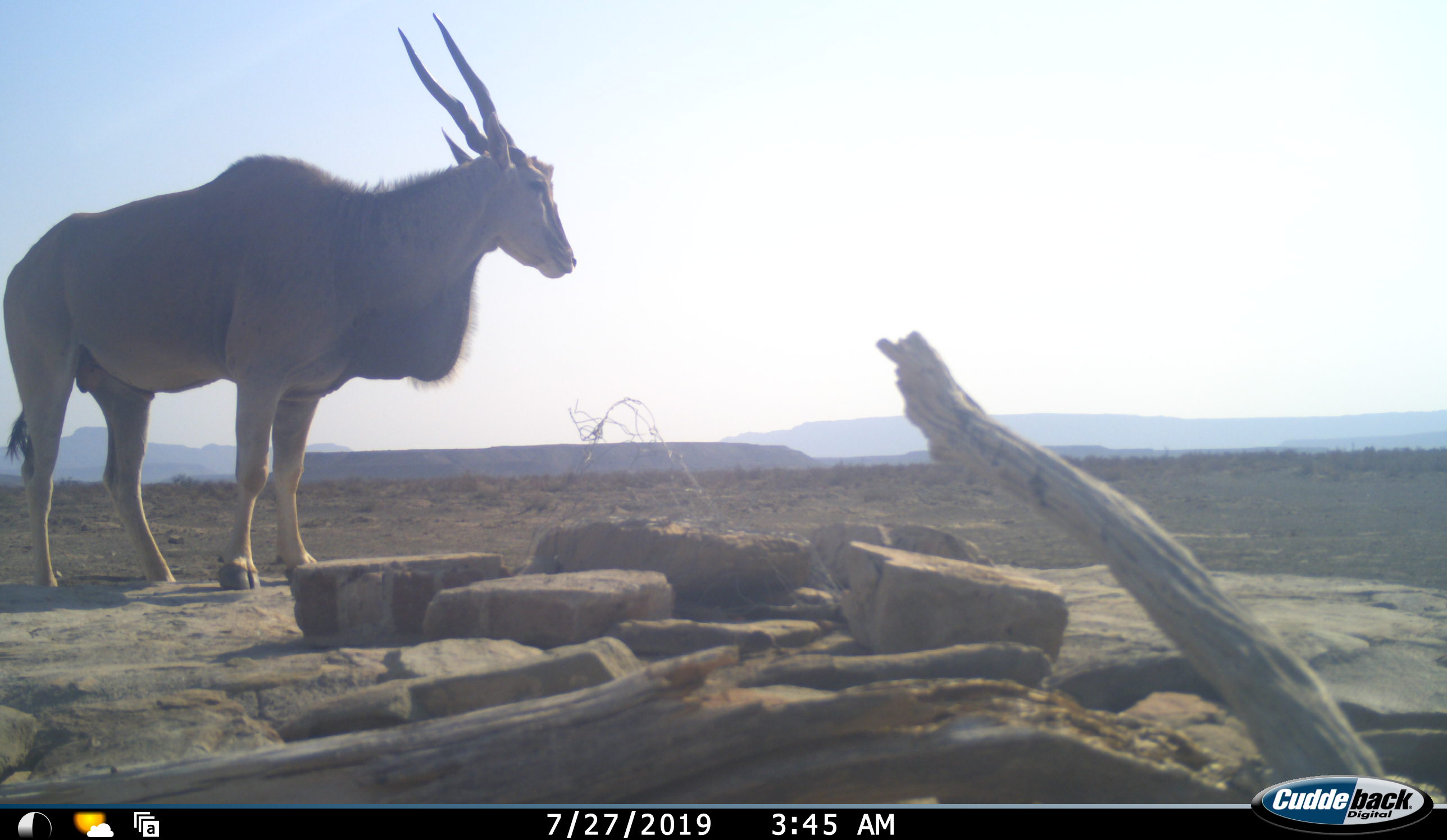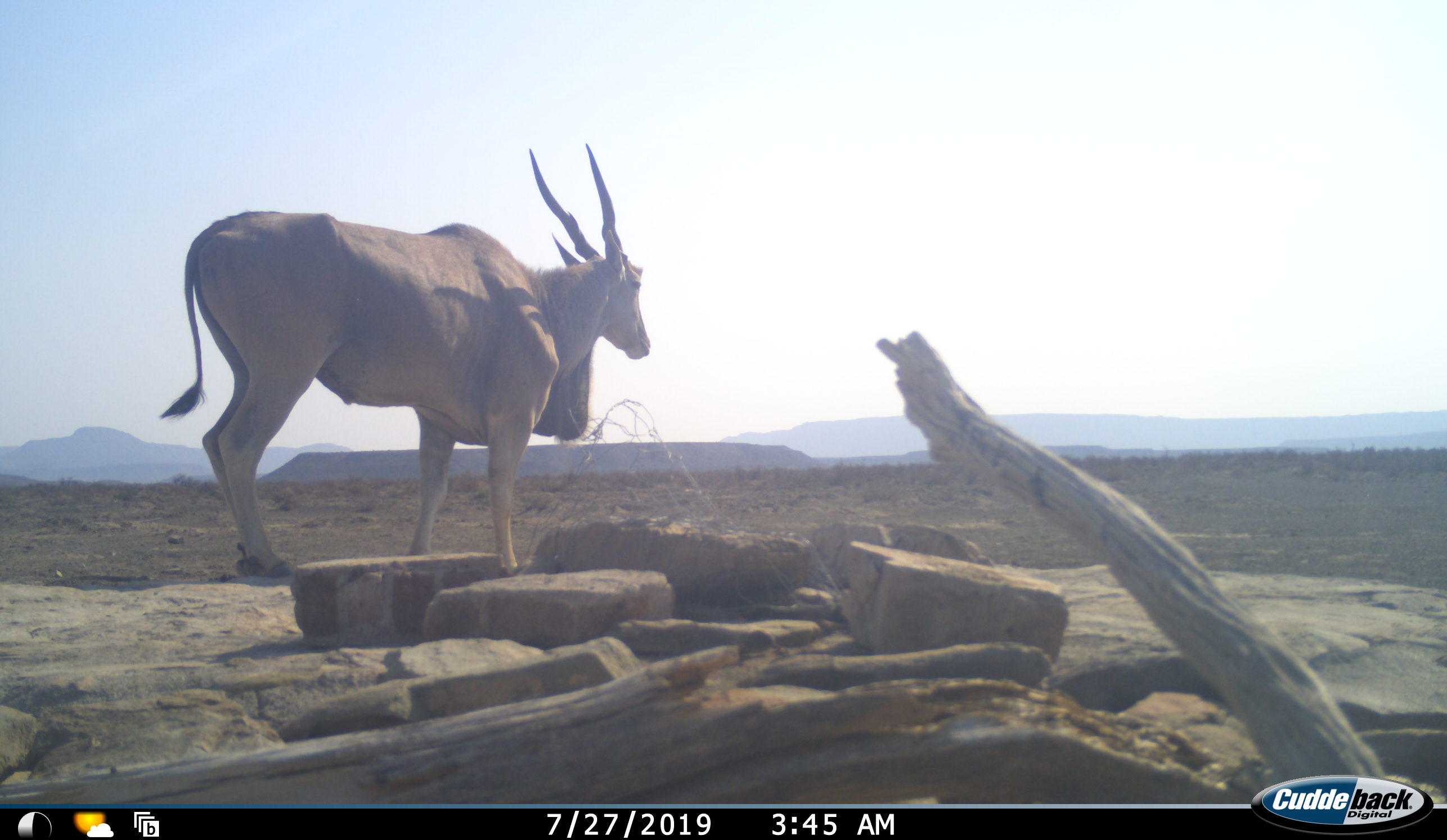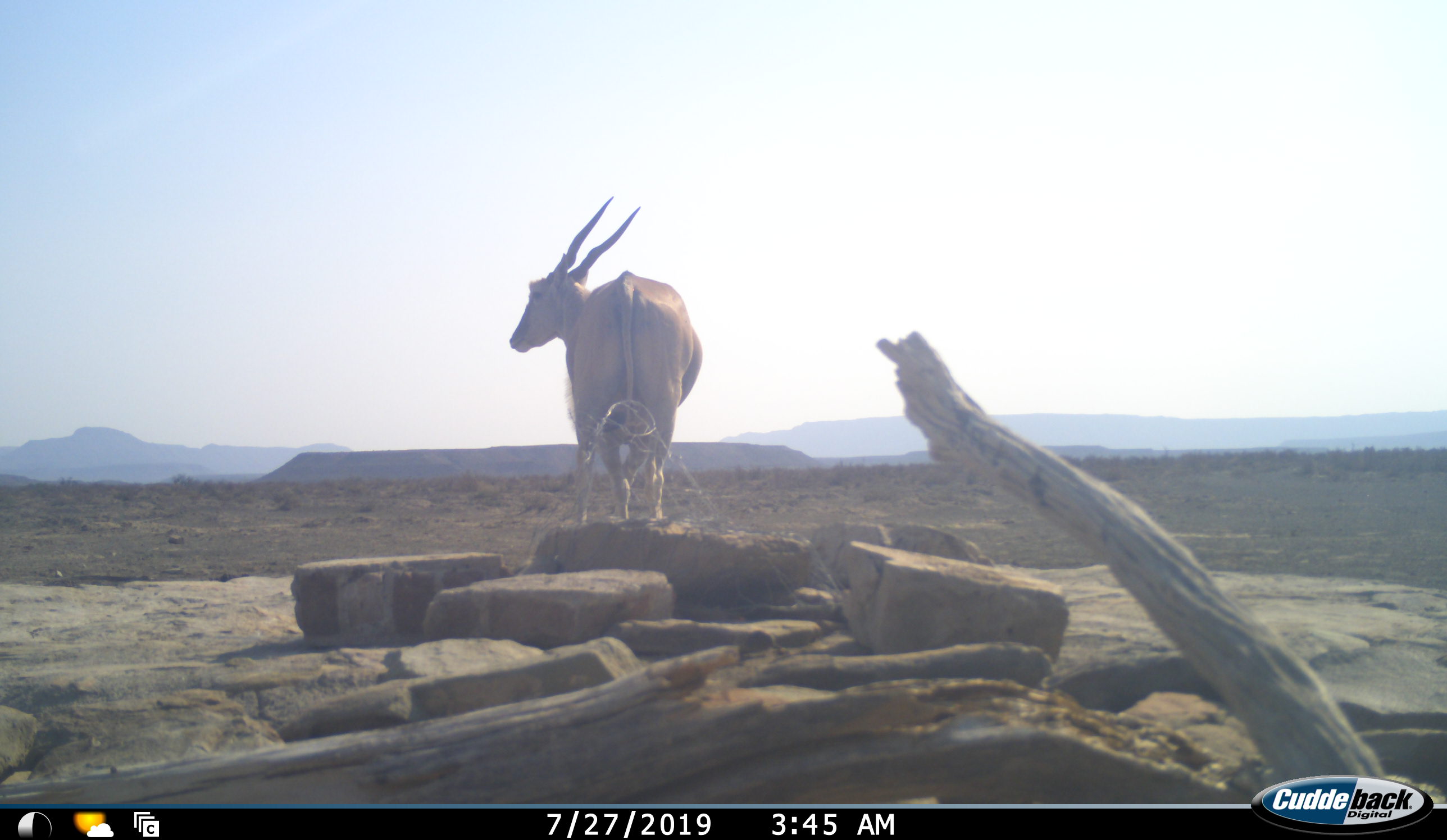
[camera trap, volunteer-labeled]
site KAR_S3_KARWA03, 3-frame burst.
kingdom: Animalia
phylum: Chordata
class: Mammalia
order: Artiodactyla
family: Bovidae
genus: Tragelaphus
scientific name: Tragelaphus oryx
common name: eland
Eland (Tragelaphus oryx), count 1. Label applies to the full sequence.